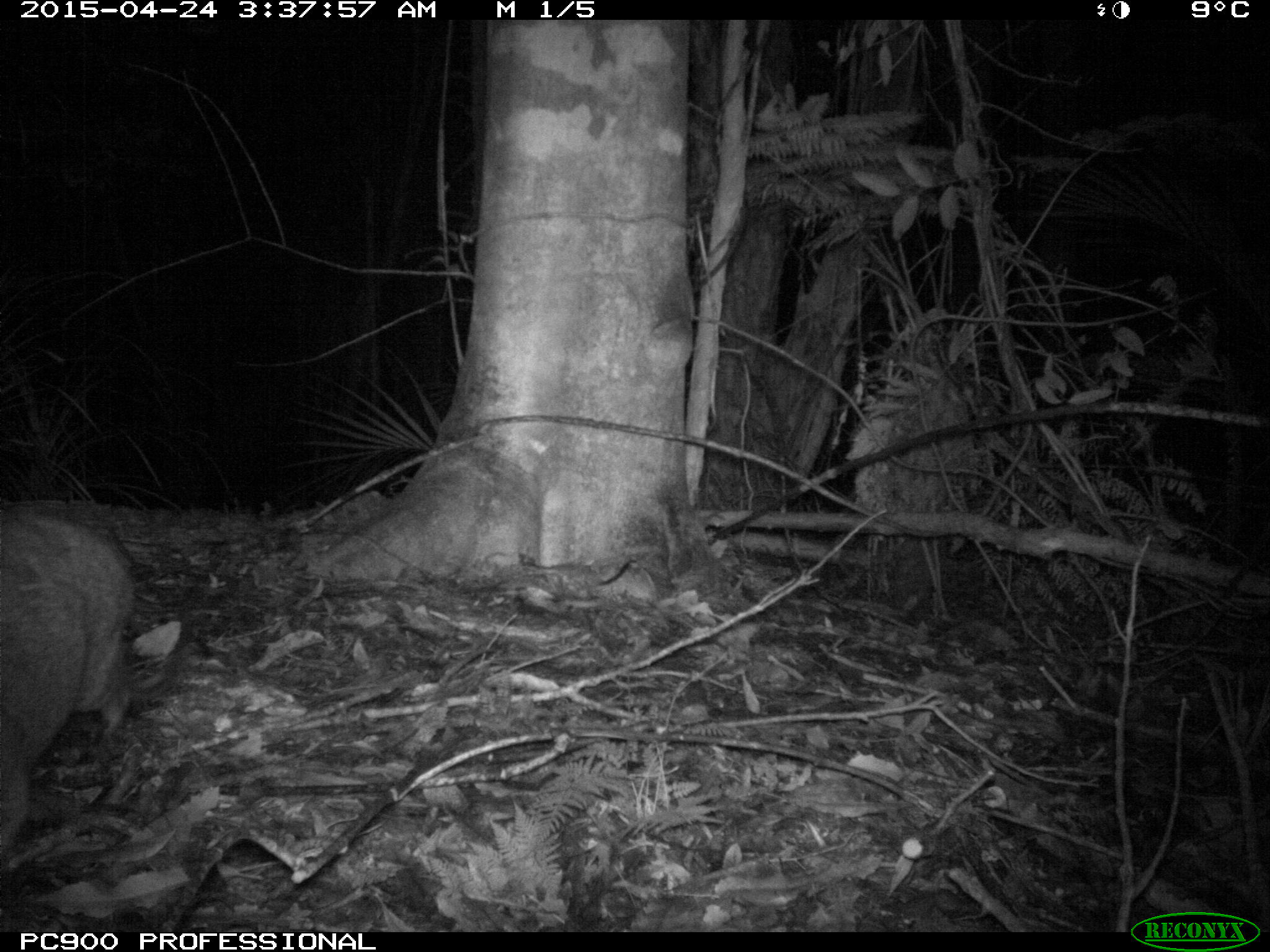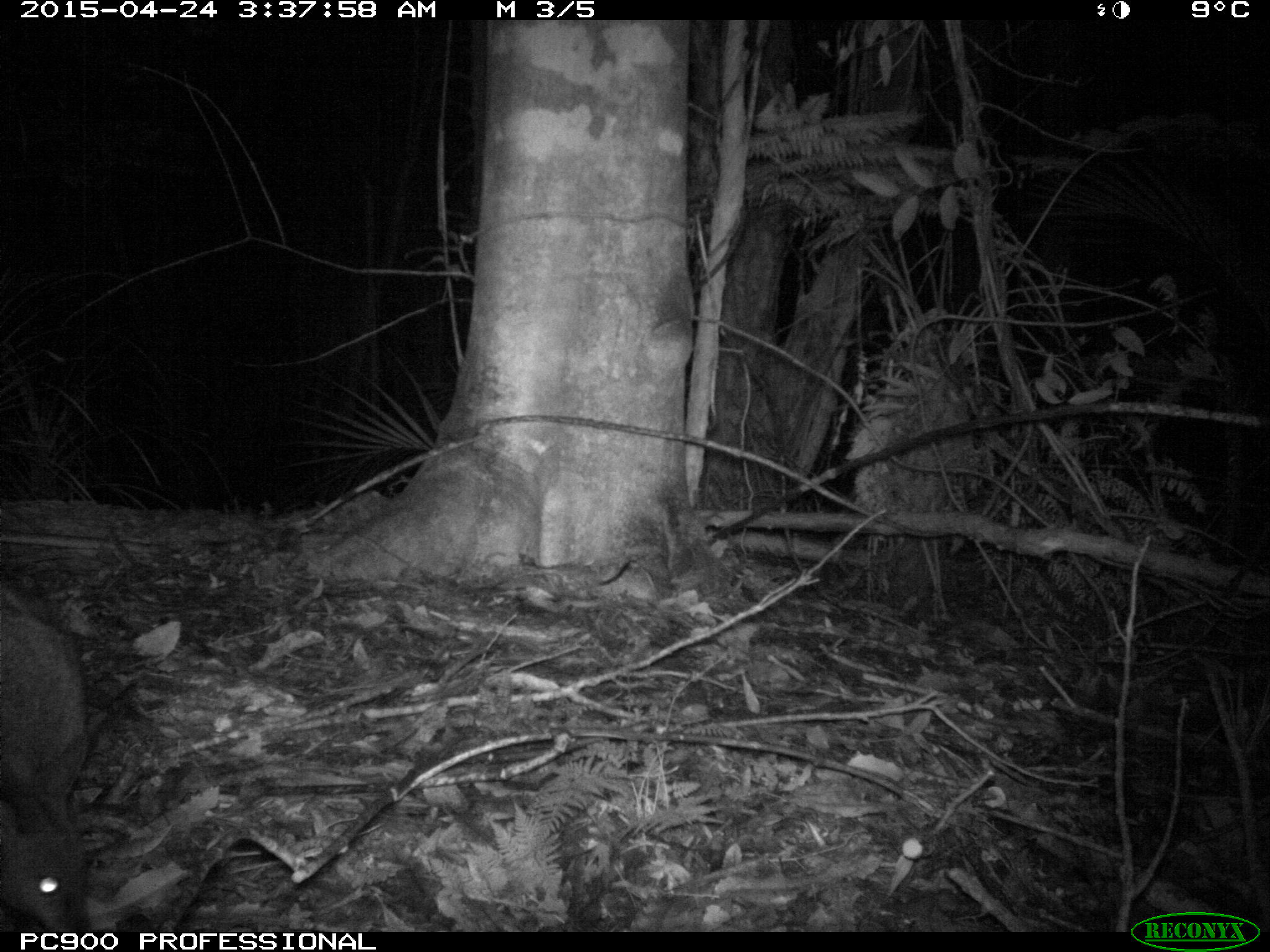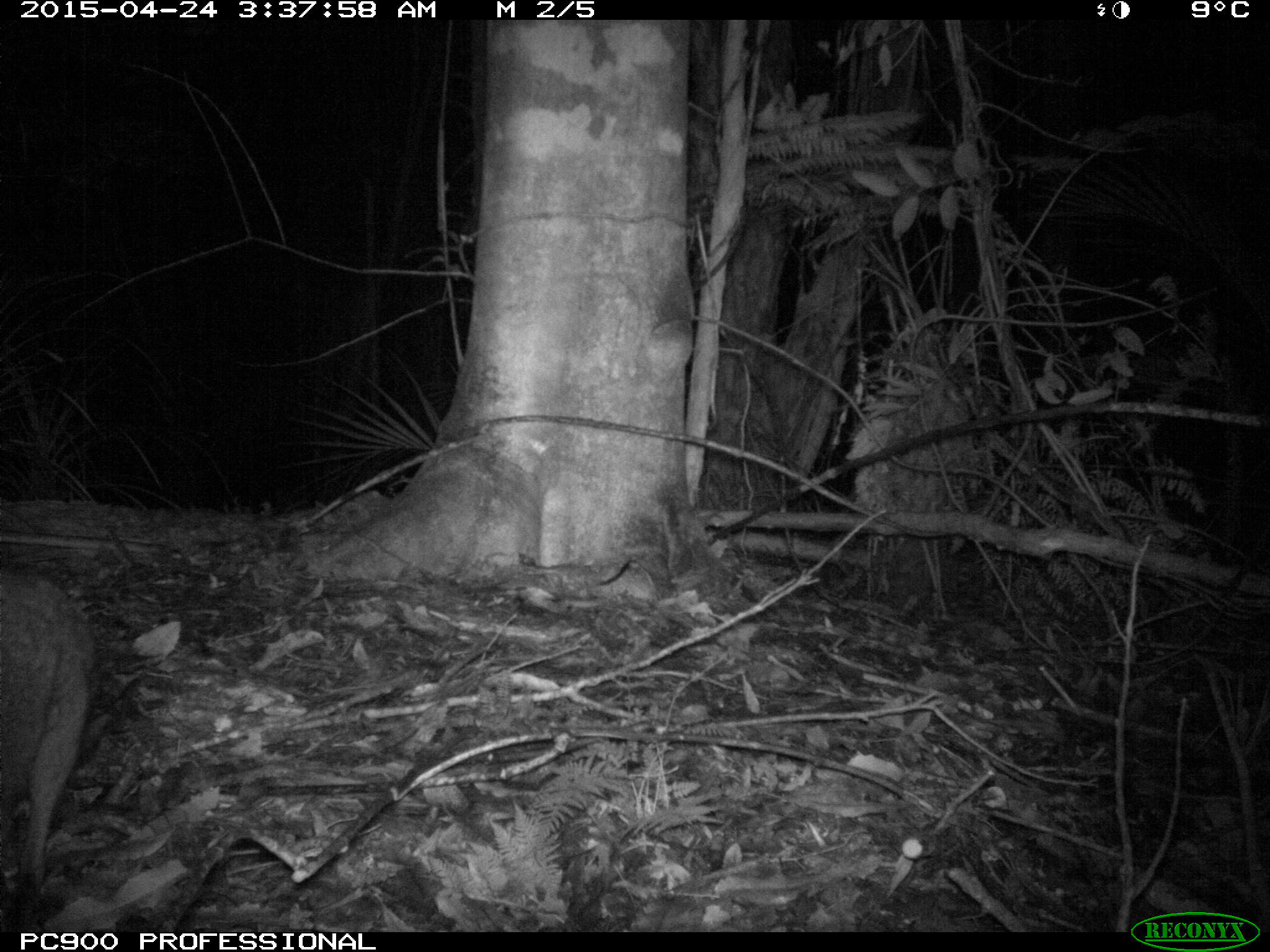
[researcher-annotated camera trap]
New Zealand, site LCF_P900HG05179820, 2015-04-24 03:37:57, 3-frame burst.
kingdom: Animalia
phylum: Chordata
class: Mammalia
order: Diprotodontia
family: Macropodidae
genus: Notamacropus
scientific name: Notamacropus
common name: wallaby